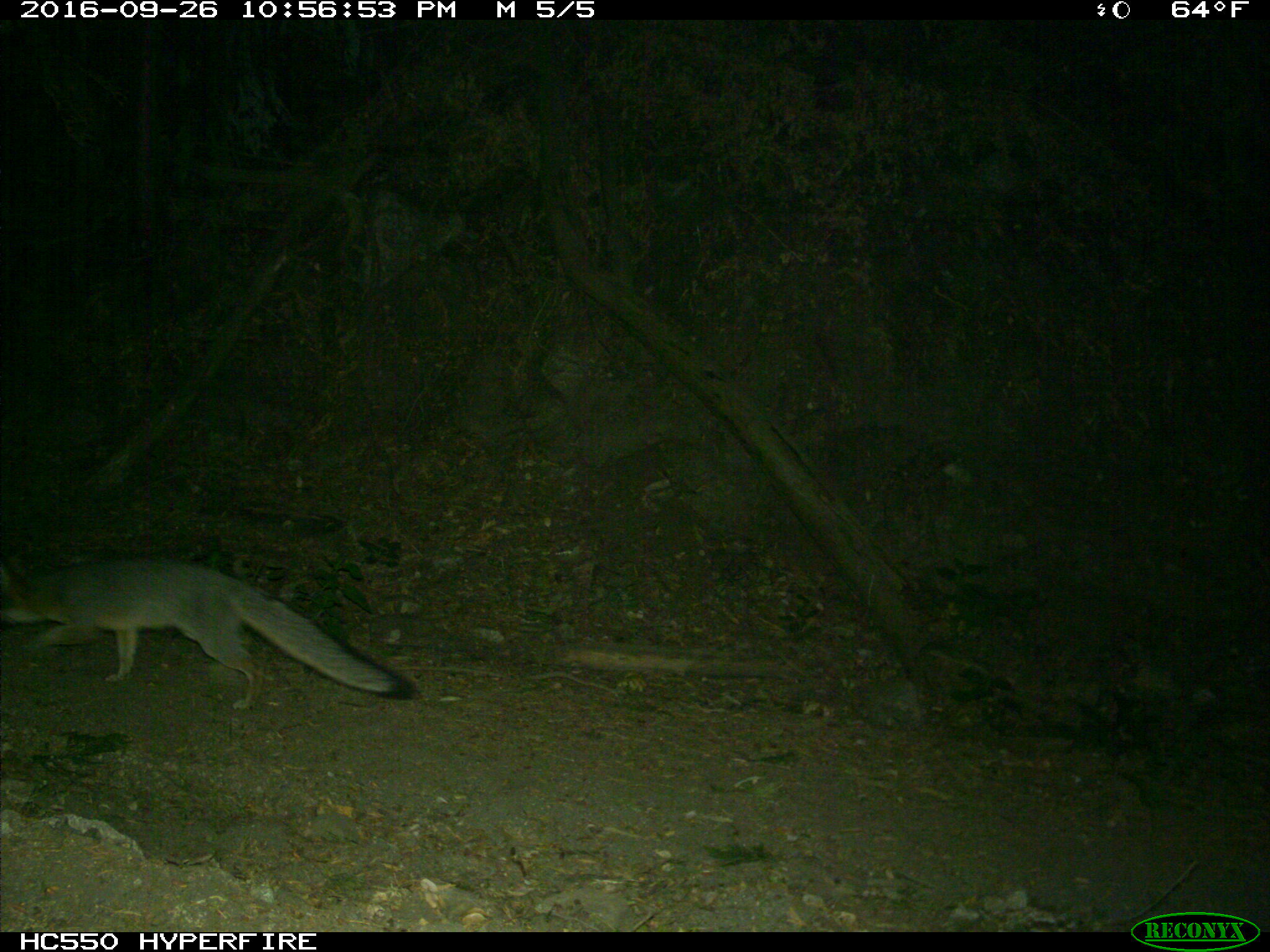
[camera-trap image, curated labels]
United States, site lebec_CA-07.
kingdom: Animalia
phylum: Chordata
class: Mammalia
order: Carnivora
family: Canidae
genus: Urocyon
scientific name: Urocyon cinereoargenteus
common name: gray fox